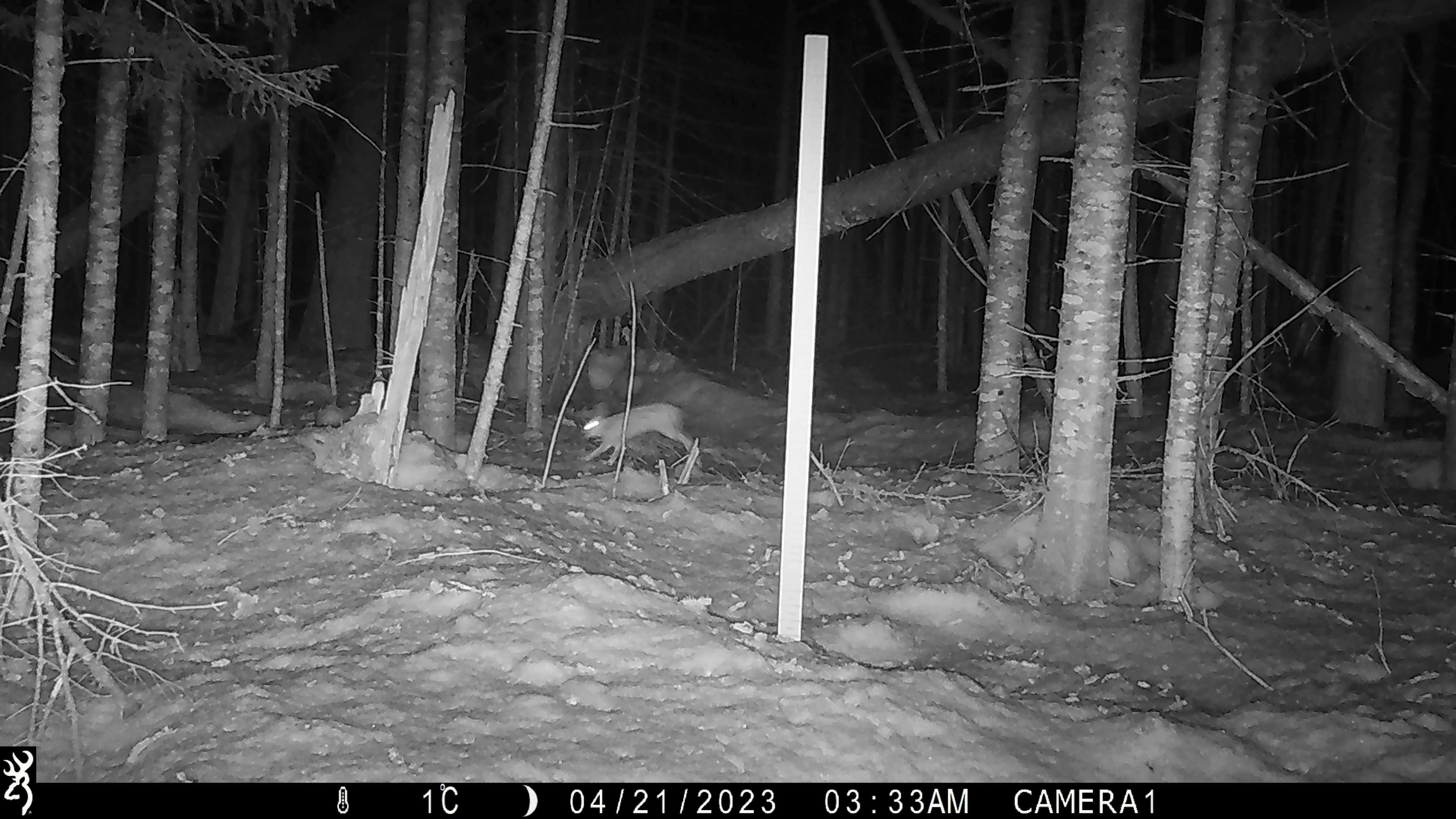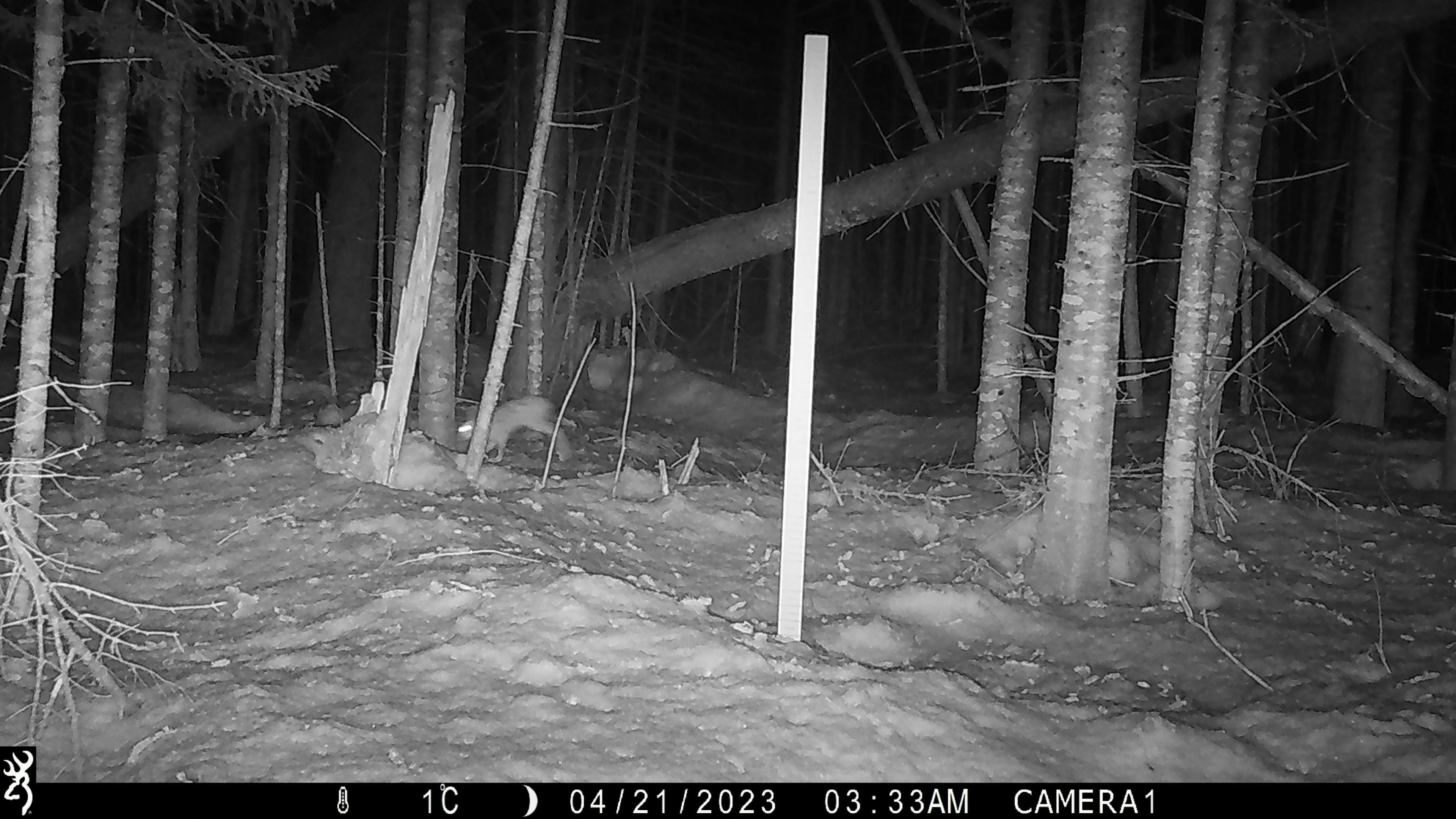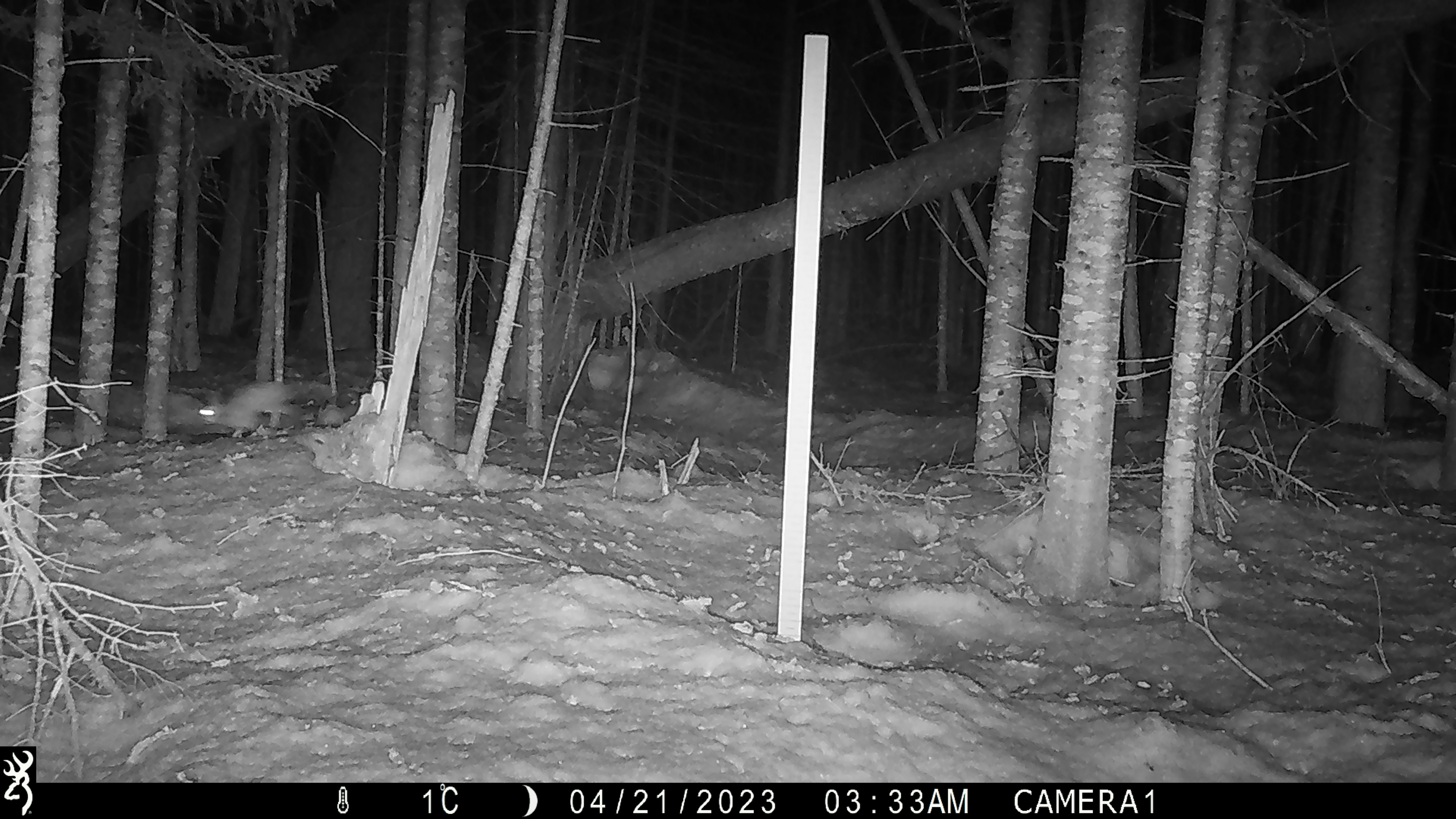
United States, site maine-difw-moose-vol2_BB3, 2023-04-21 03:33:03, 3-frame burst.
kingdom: Animalia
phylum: Chordata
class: Mammalia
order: Lagomorpha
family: Leporidae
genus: Lepus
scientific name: Lepus americanus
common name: snowshoe hare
Snowshoe hare (Lepus americanus).